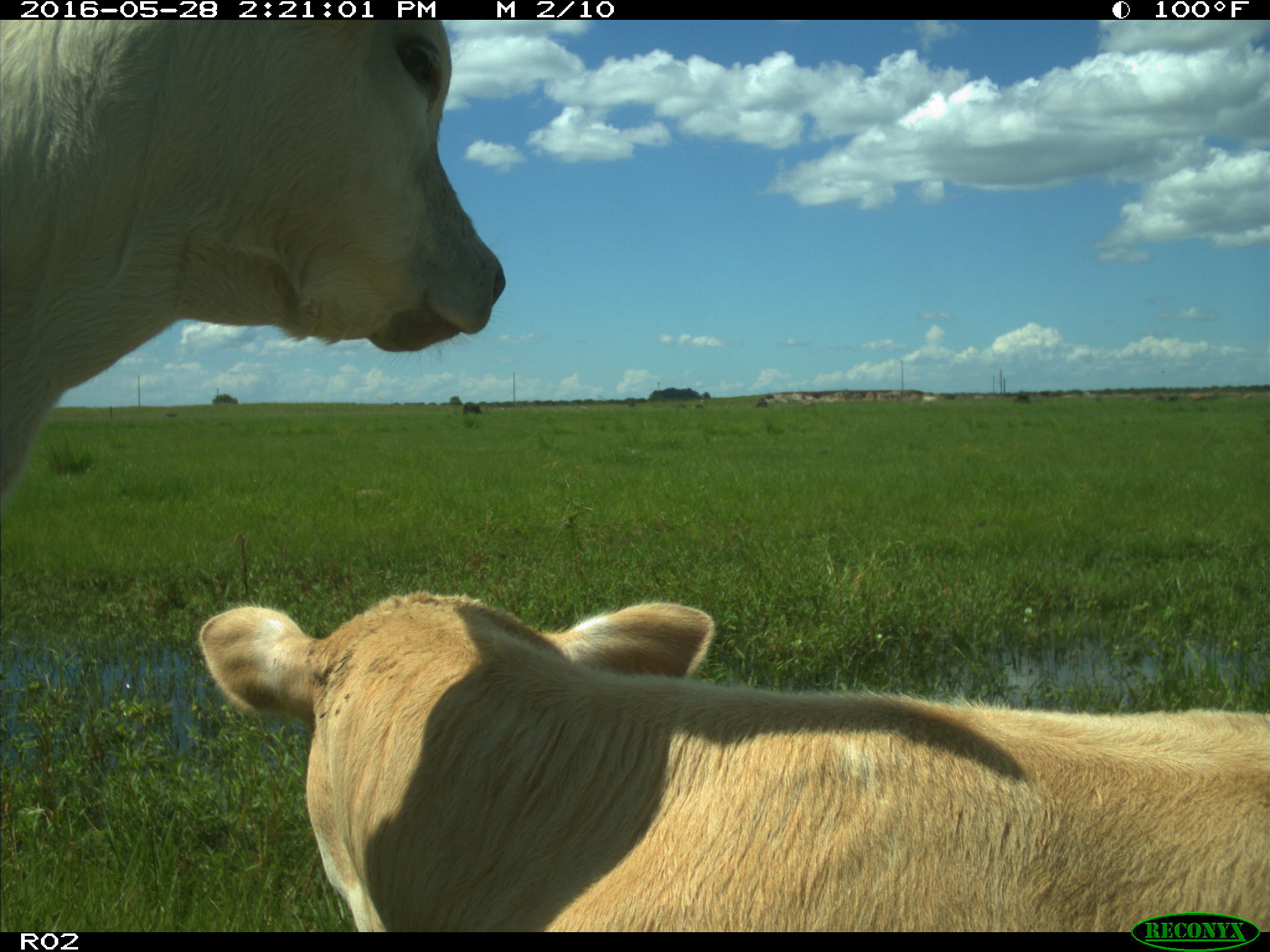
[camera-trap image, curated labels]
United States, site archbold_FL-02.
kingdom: Animalia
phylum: Chordata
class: Mammalia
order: Artiodactyla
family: Bovidae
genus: Bos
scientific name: Bos taurus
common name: domestic cow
Bos taurus (domestic cow).